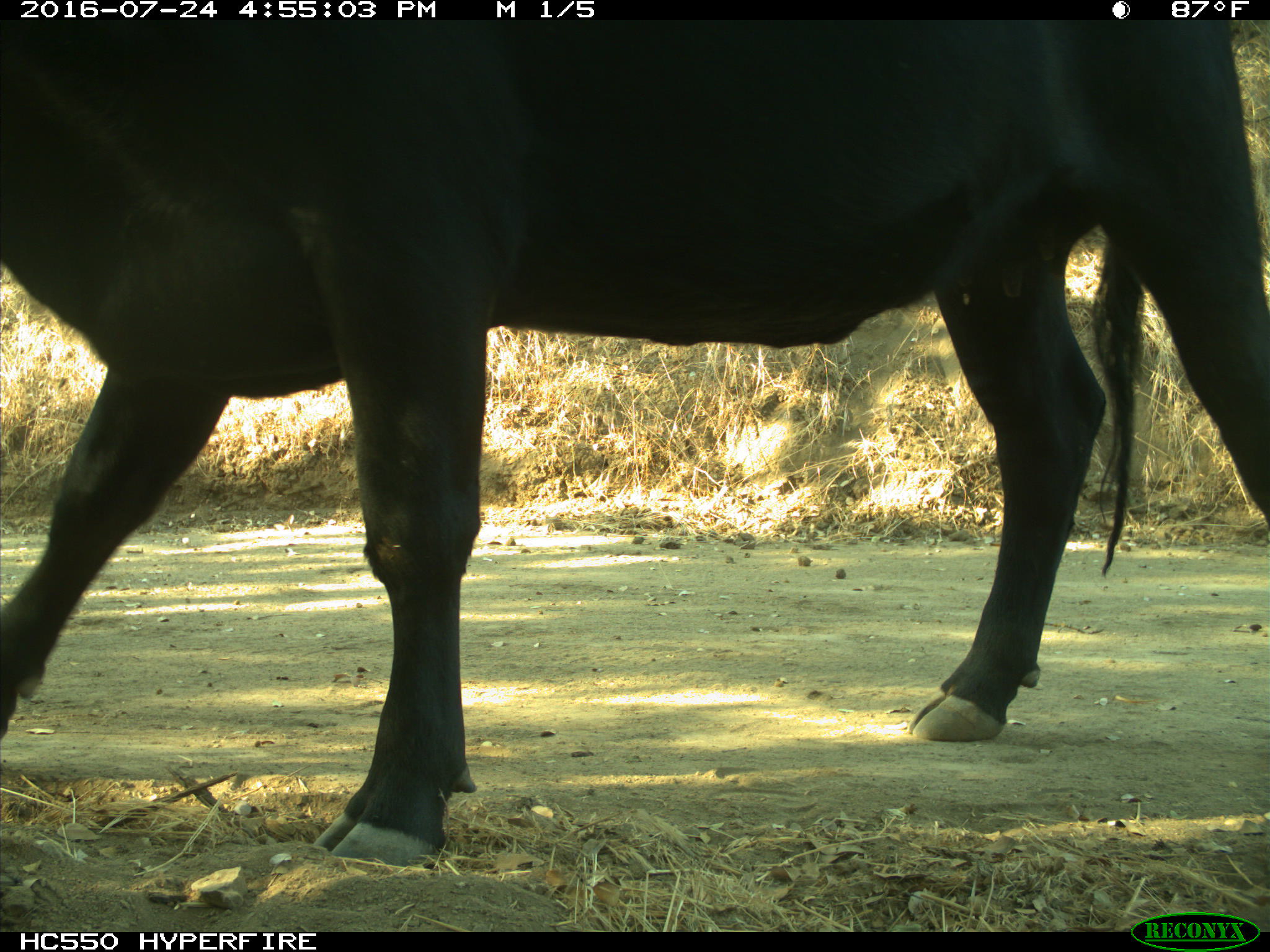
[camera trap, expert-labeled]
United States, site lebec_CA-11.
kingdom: Animalia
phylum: Chordata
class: Mammalia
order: Artiodactyla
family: Bovidae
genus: Bos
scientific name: Bos taurus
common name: domestic cow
Bos taurus (domestic cow).